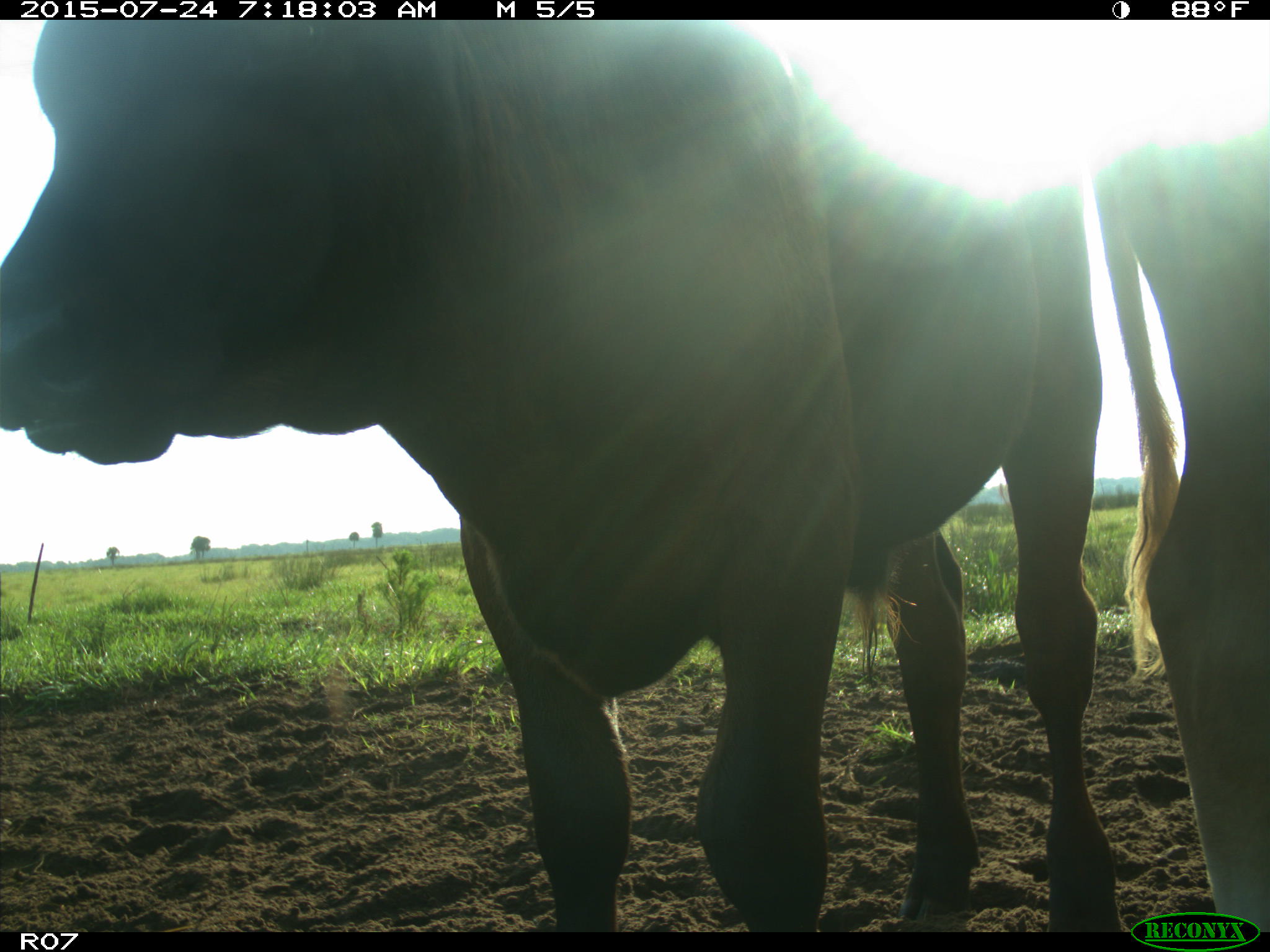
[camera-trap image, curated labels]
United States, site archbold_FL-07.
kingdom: Animalia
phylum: Chordata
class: Mammalia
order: Artiodactyla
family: Bovidae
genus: Bos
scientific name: Bos taurus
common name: domestic cow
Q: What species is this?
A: Bos taurus (domestic cow).